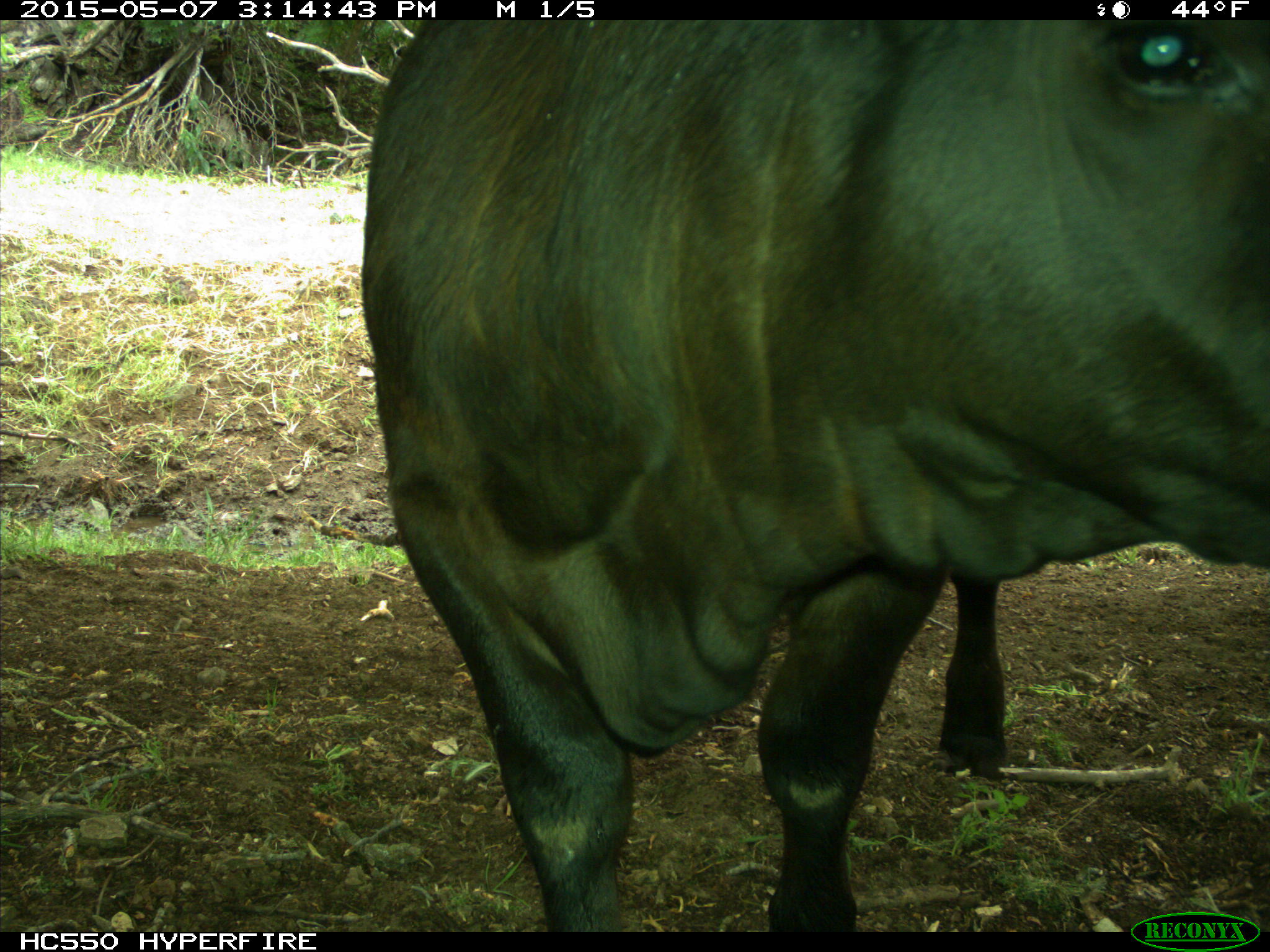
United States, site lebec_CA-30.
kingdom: Animalia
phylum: Chordata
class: Mammalia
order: Artiodactyla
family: Bovidae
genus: Bos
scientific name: Bos taurus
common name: domestic cow